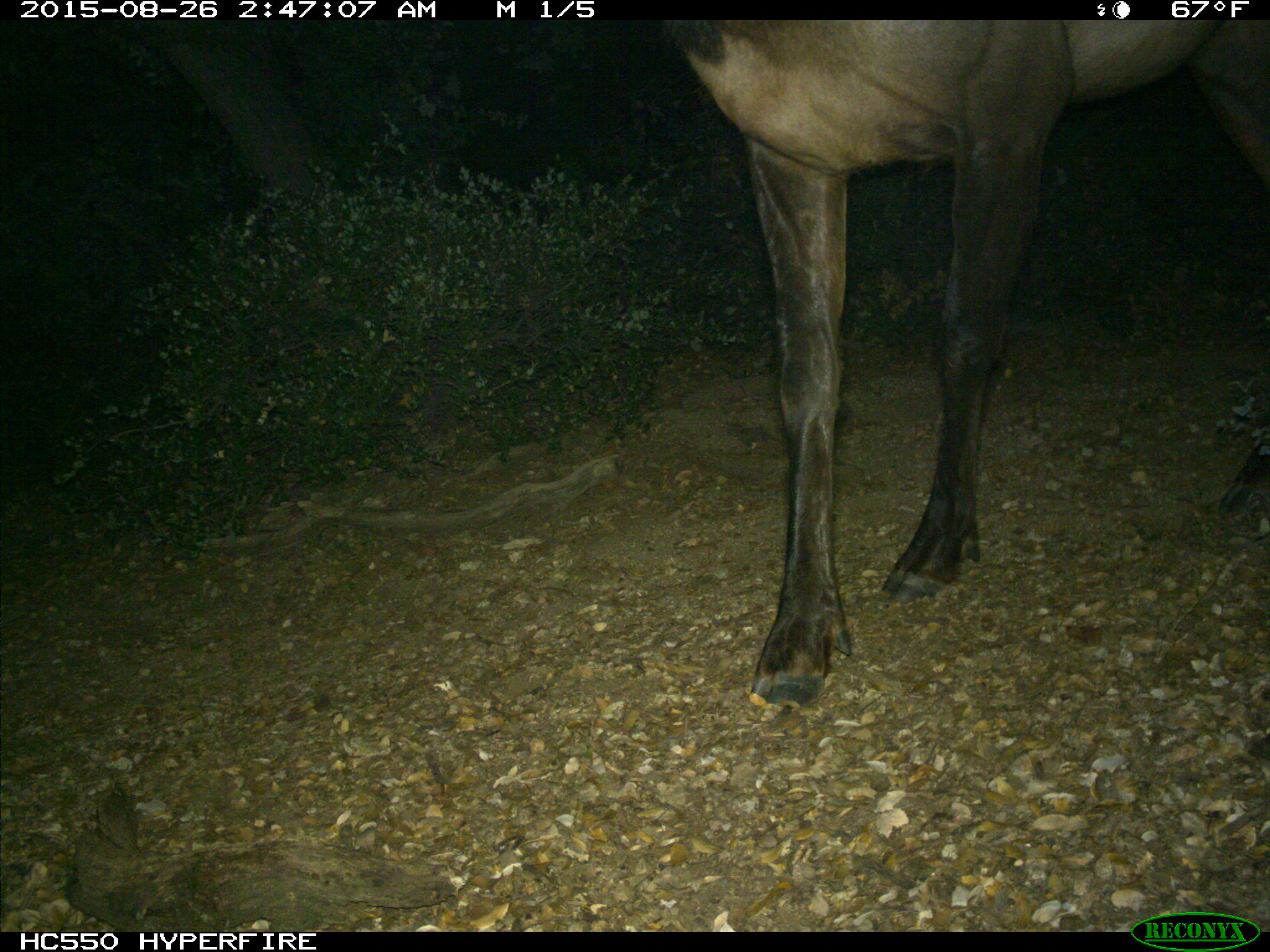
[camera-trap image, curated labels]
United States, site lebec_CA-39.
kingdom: Animalia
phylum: Chordata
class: Mammalia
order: Artiodactyla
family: Cervidae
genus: Cervus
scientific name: Cervus canadensis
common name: elk